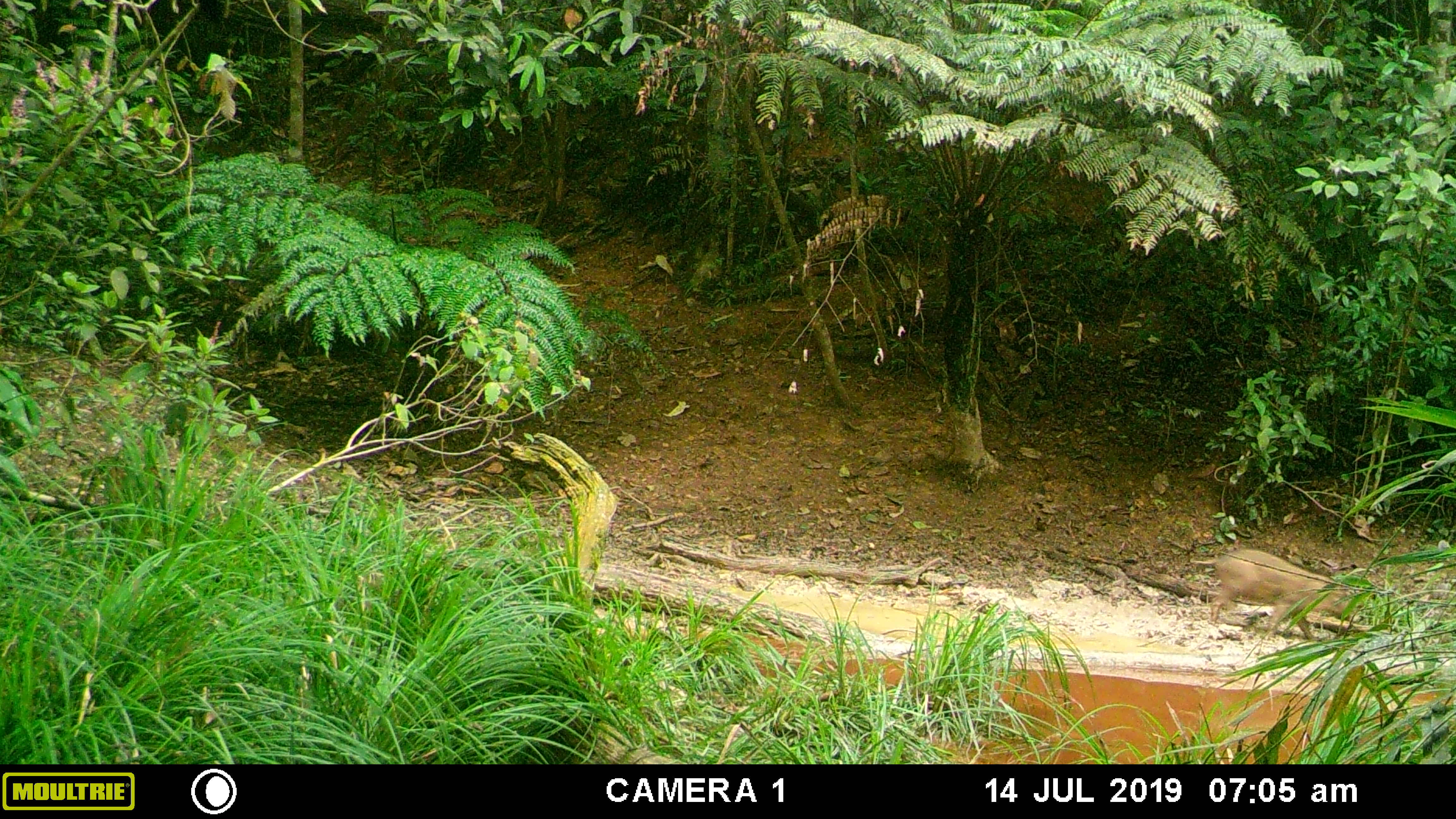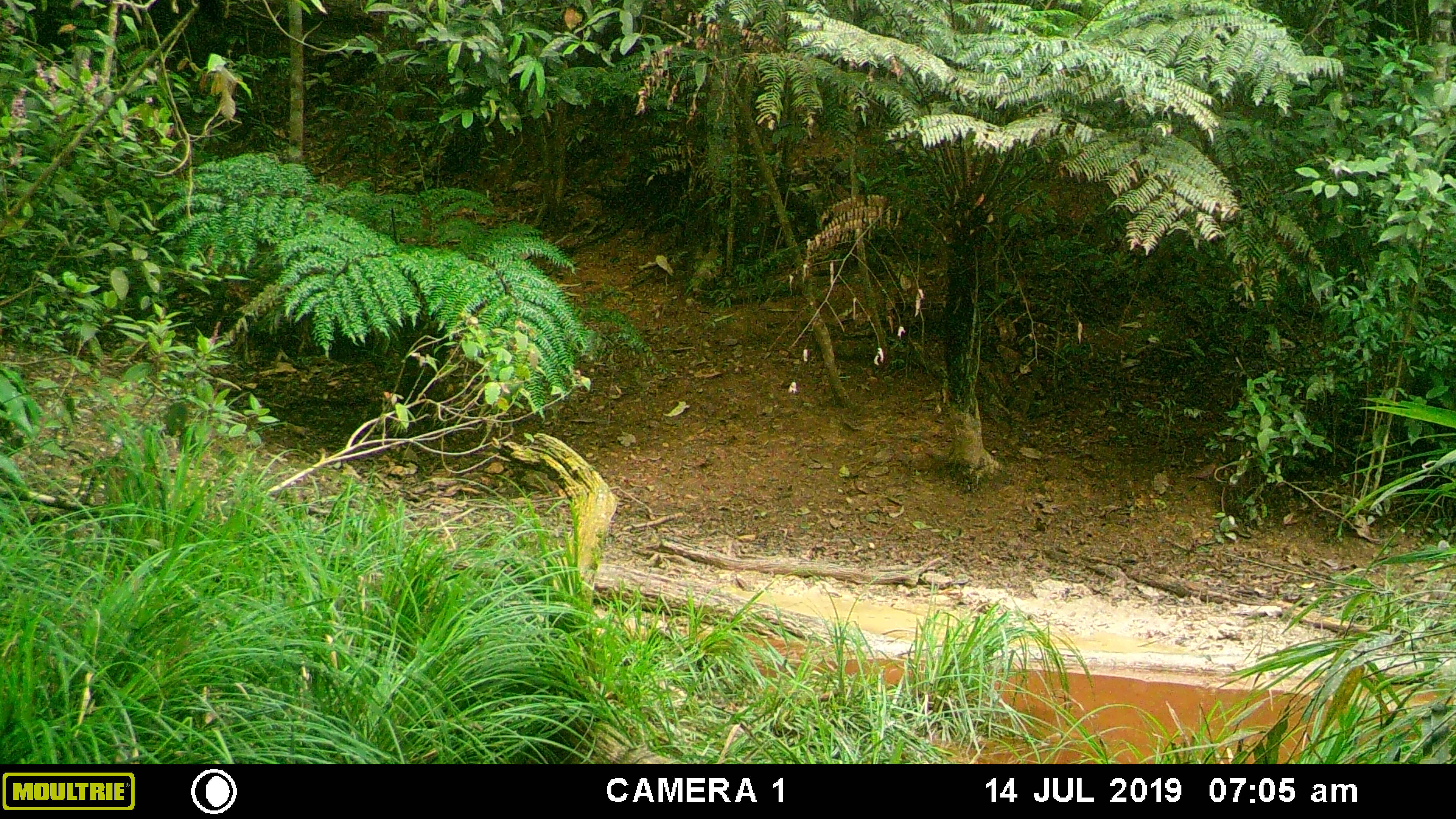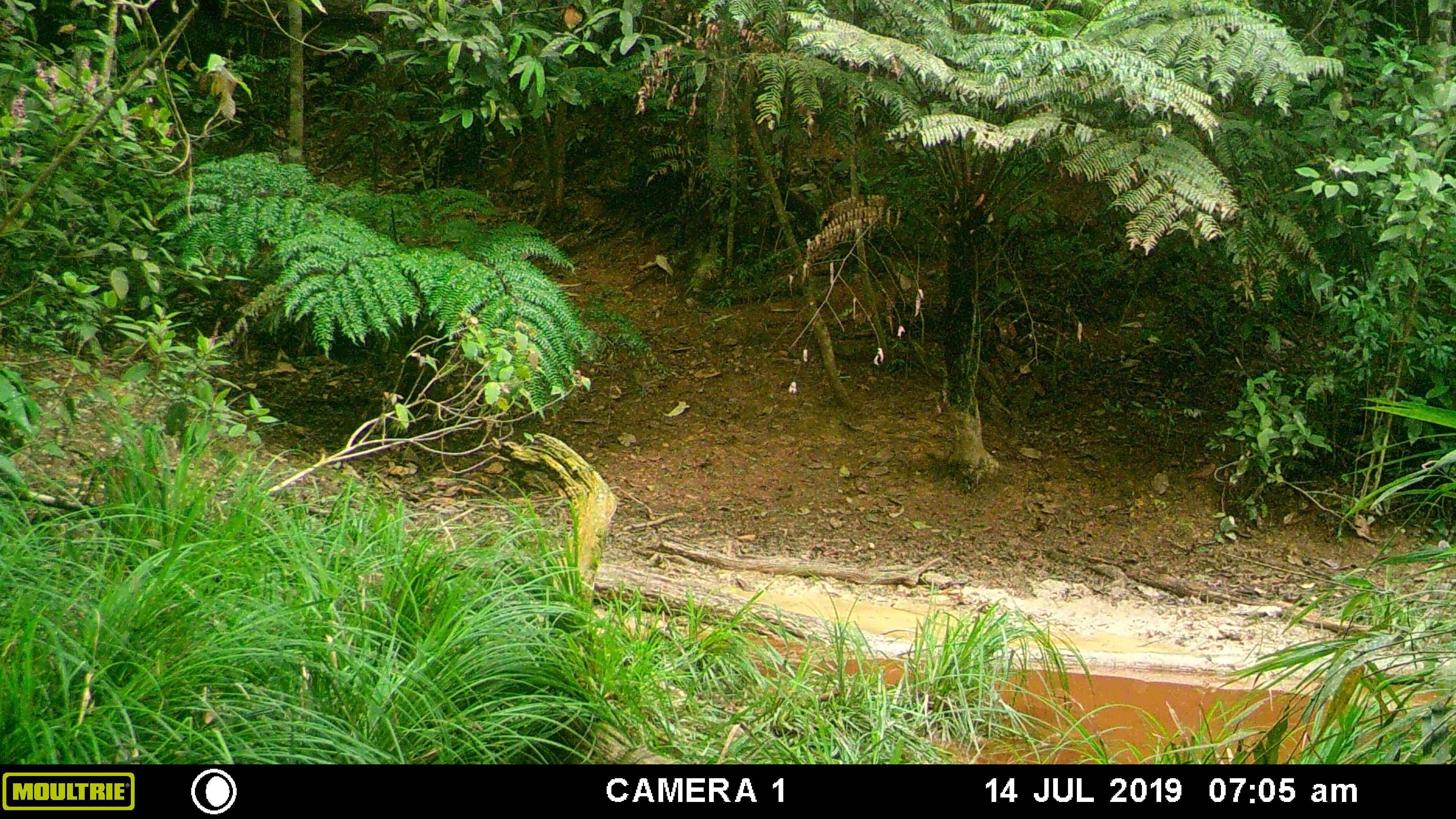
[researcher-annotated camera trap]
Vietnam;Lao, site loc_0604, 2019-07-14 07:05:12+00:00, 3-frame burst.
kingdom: Animalia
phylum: Chordata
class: Mammalia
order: Artiodactyla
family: Suidae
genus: Sus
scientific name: Sus scrofa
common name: eurasian wild pig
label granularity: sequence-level